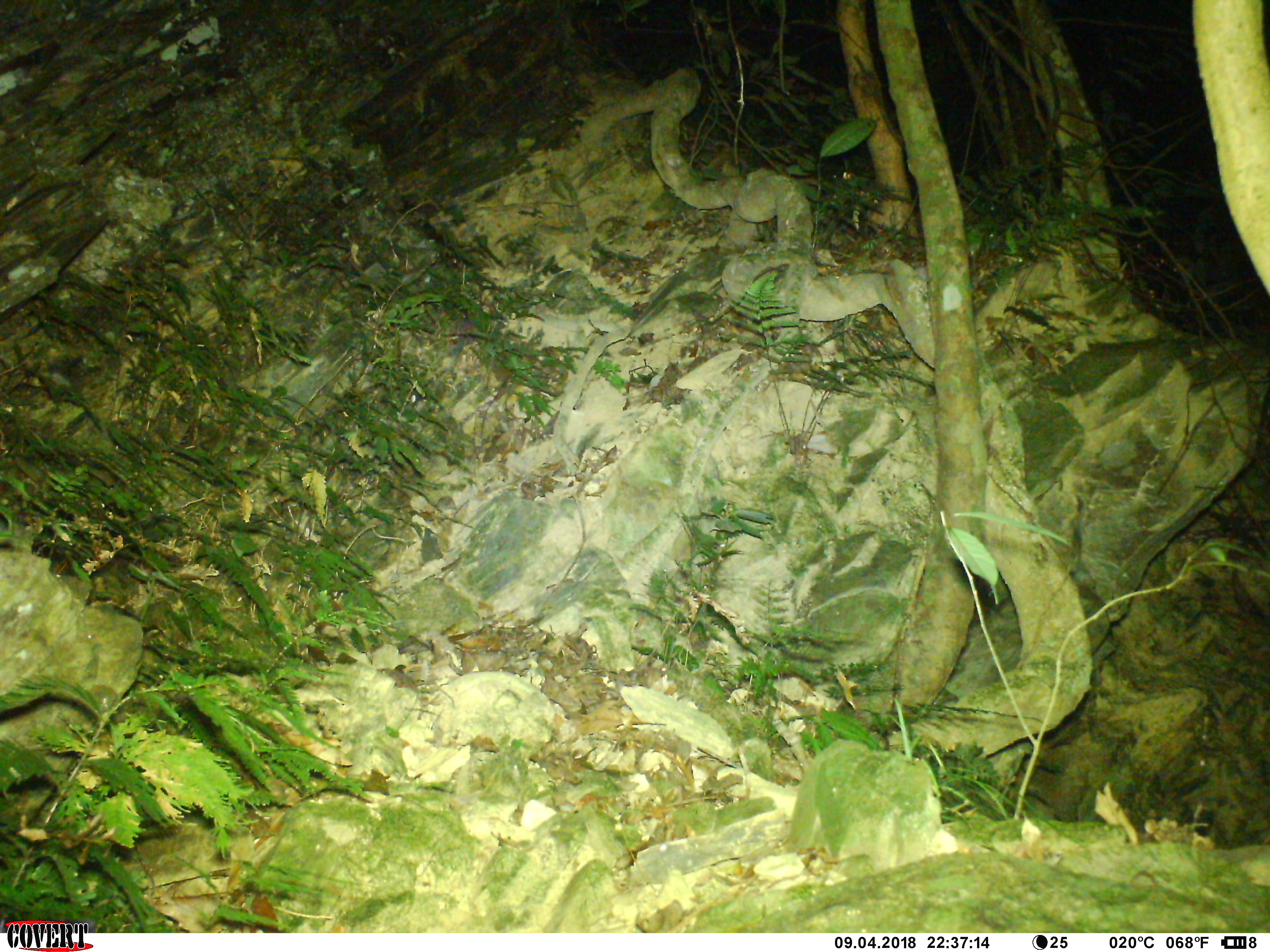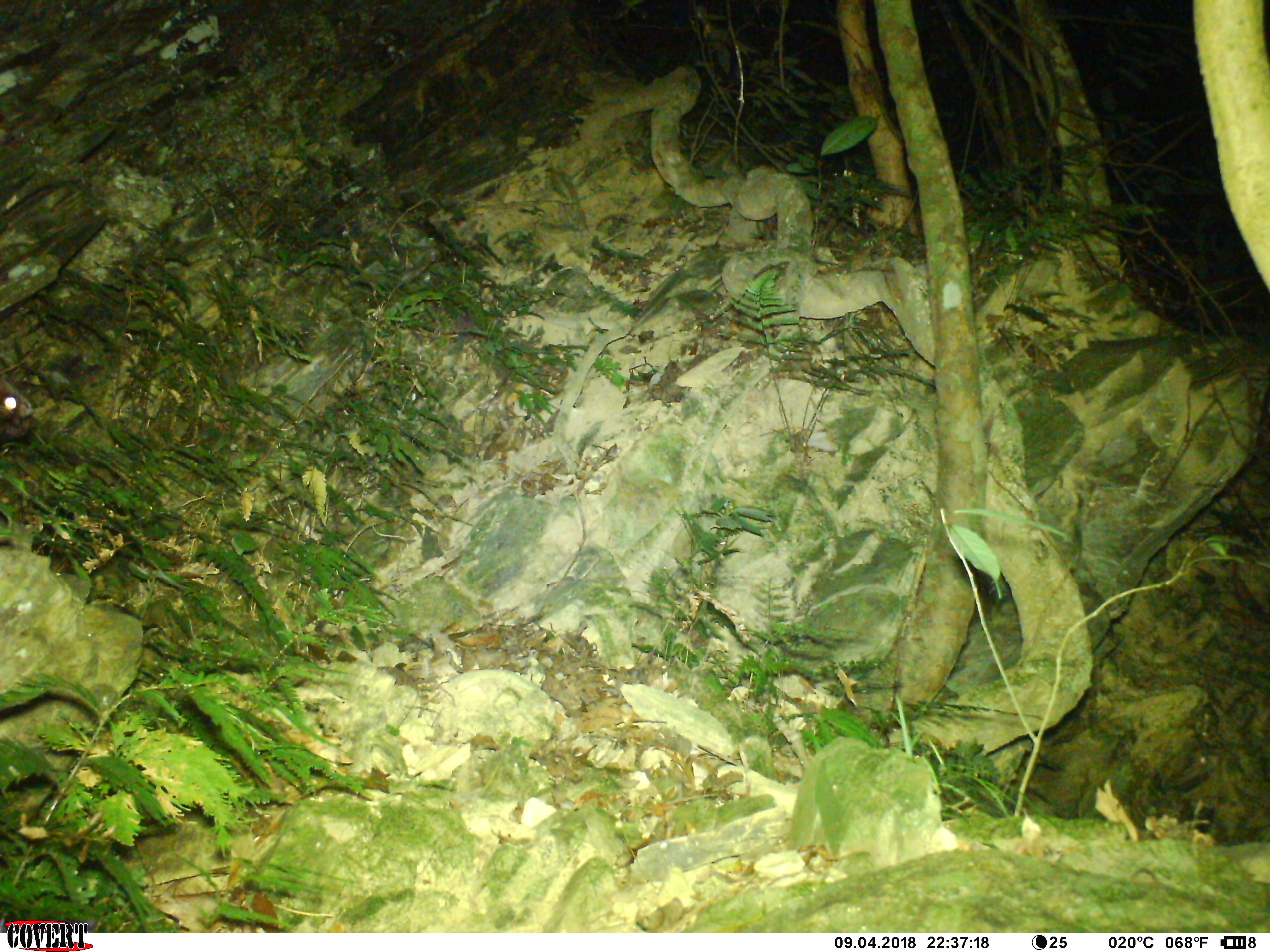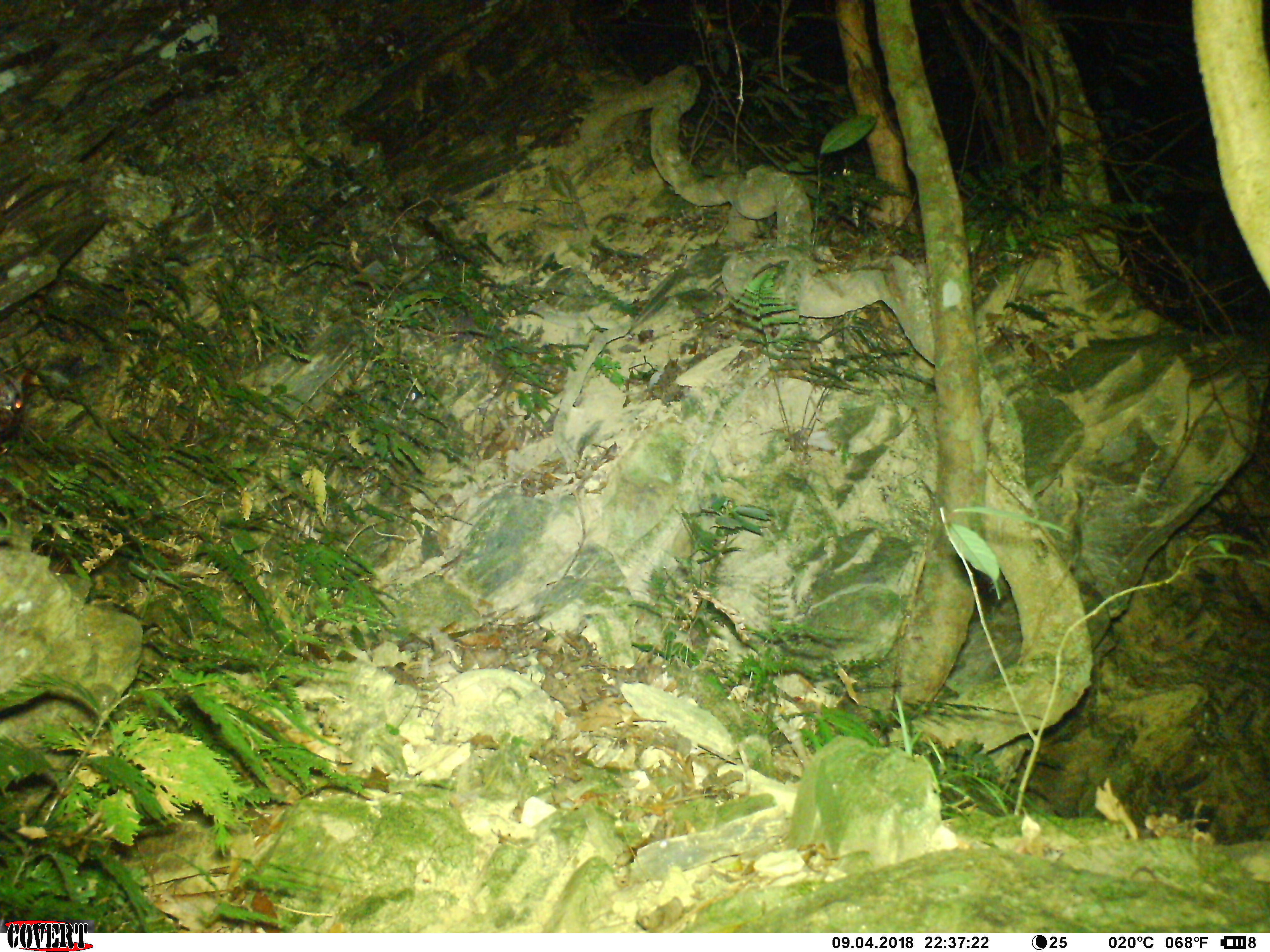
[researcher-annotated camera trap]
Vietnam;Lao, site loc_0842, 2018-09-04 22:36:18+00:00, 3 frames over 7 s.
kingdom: Animalia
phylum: Chordata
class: Mammalia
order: Rodentia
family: Sciuridae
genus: Petaurista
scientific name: Petaurista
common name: giant flying squirrel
Giant flying squirrel (Petaurista). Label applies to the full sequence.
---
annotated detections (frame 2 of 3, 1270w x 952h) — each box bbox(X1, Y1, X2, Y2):
giant flying squirrel: bbox(0, 379, 33, 446)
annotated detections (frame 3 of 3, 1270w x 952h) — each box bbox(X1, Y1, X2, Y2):
giant flying squirrel: bbox(0, 377, 23, 450)